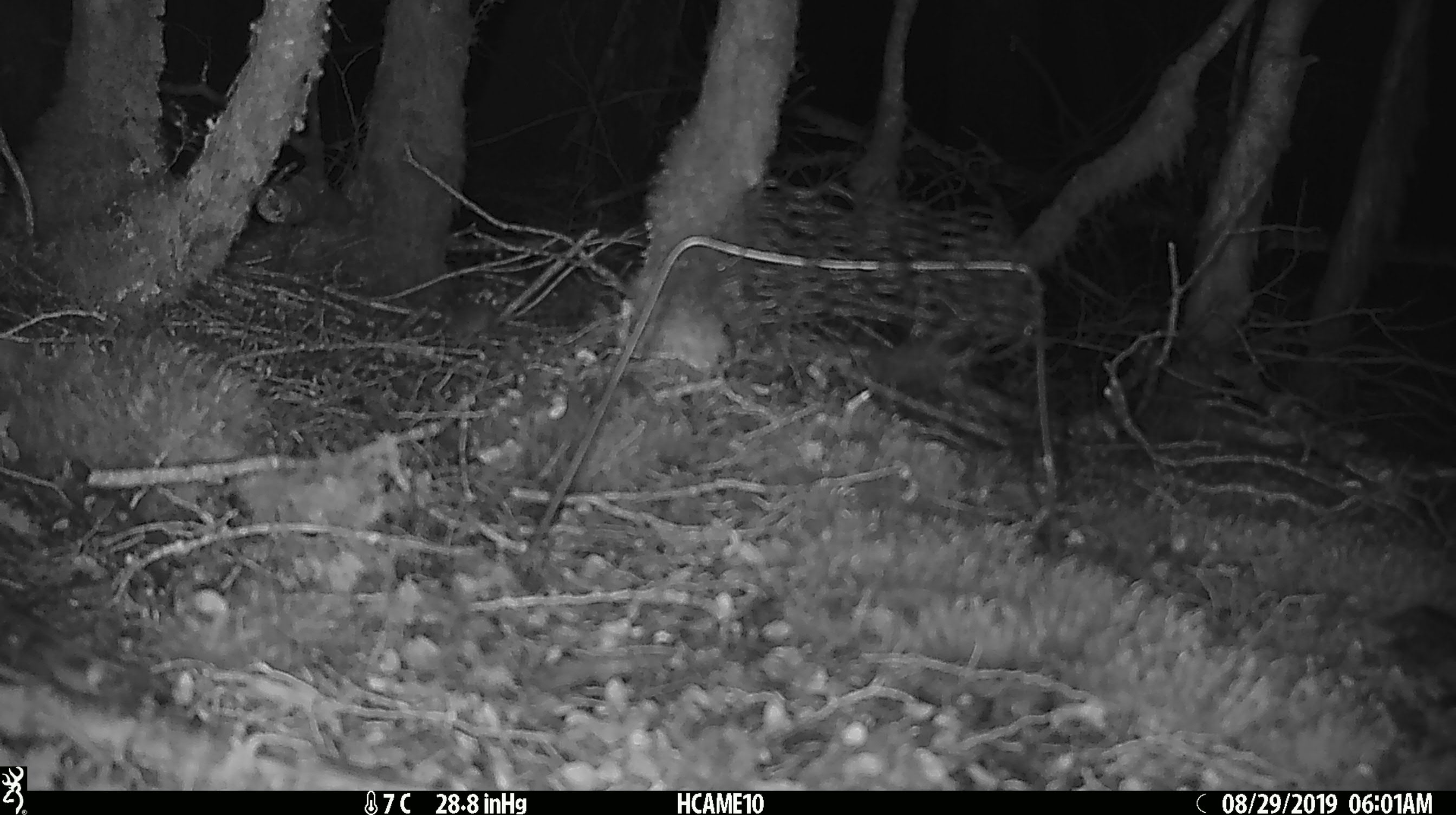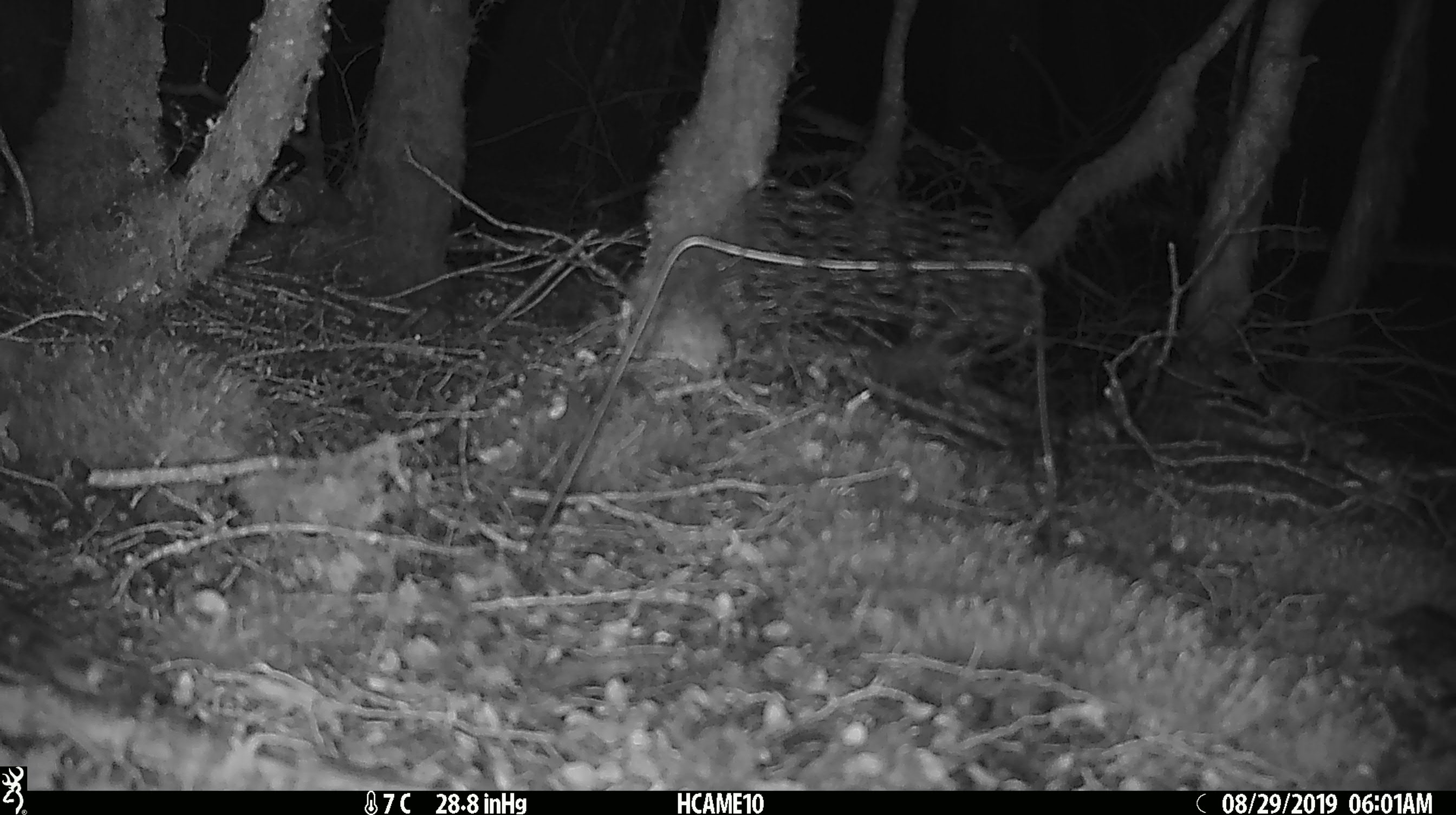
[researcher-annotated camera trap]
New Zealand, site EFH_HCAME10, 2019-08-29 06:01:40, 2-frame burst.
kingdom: Animalia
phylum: Chordata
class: Mammalia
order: Rodentia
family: Muridae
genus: Mus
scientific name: Mus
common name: mouse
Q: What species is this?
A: Mouse (Mus).